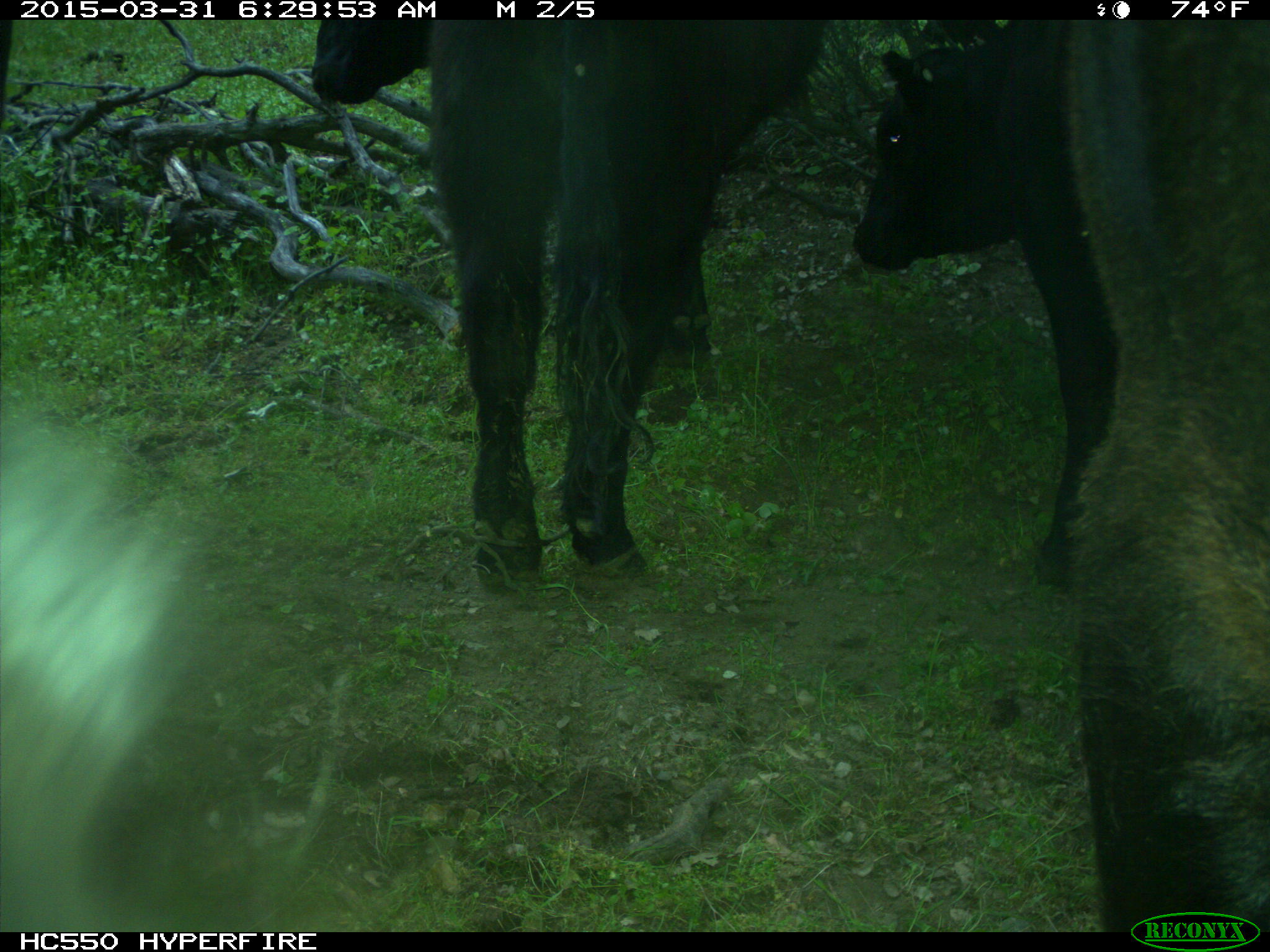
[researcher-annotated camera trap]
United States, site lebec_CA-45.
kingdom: Animalia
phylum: Chordata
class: Mammalia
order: Artiodactyla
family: Bovidae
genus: Bos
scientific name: Bos taurus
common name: domestic cow